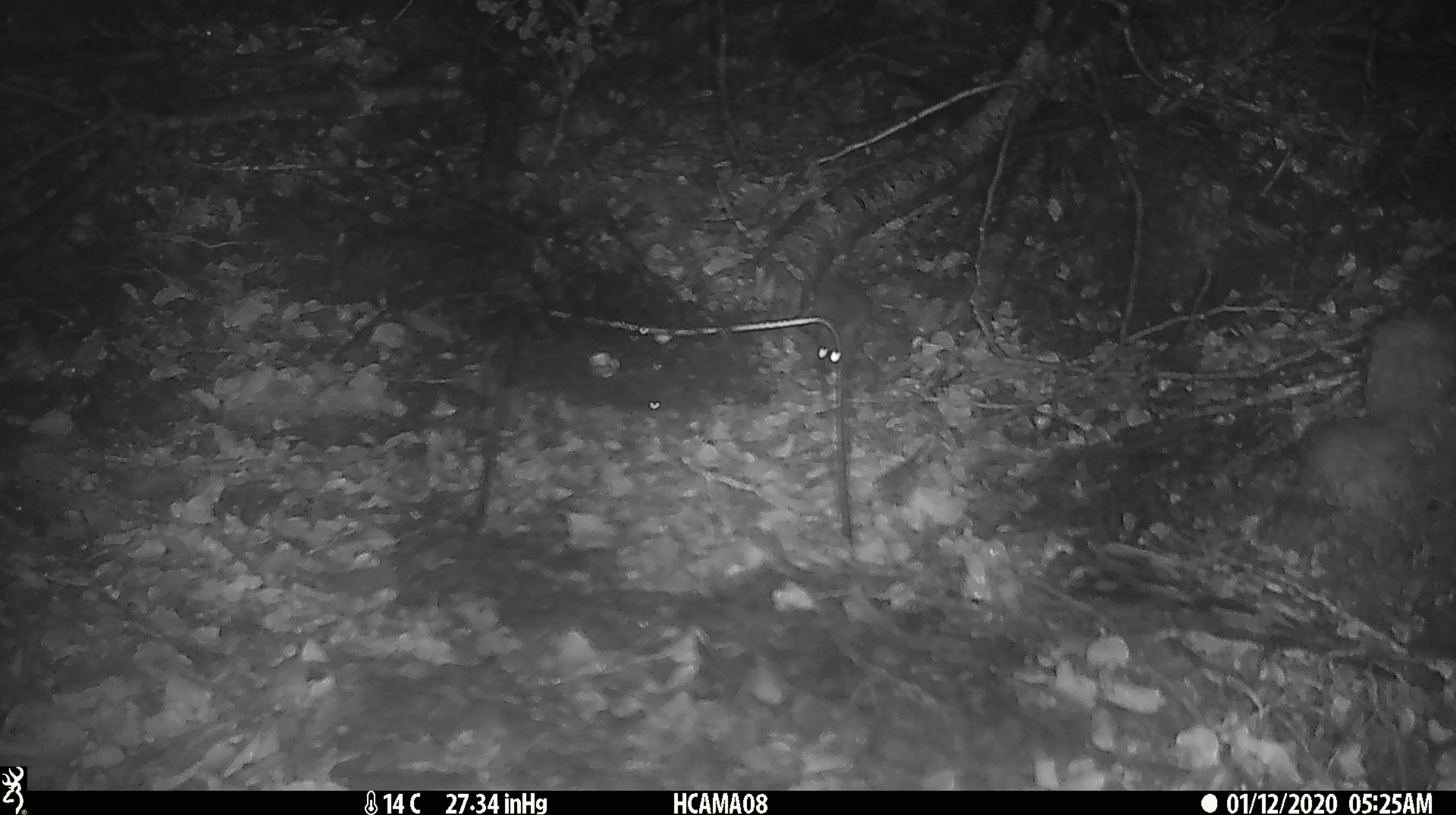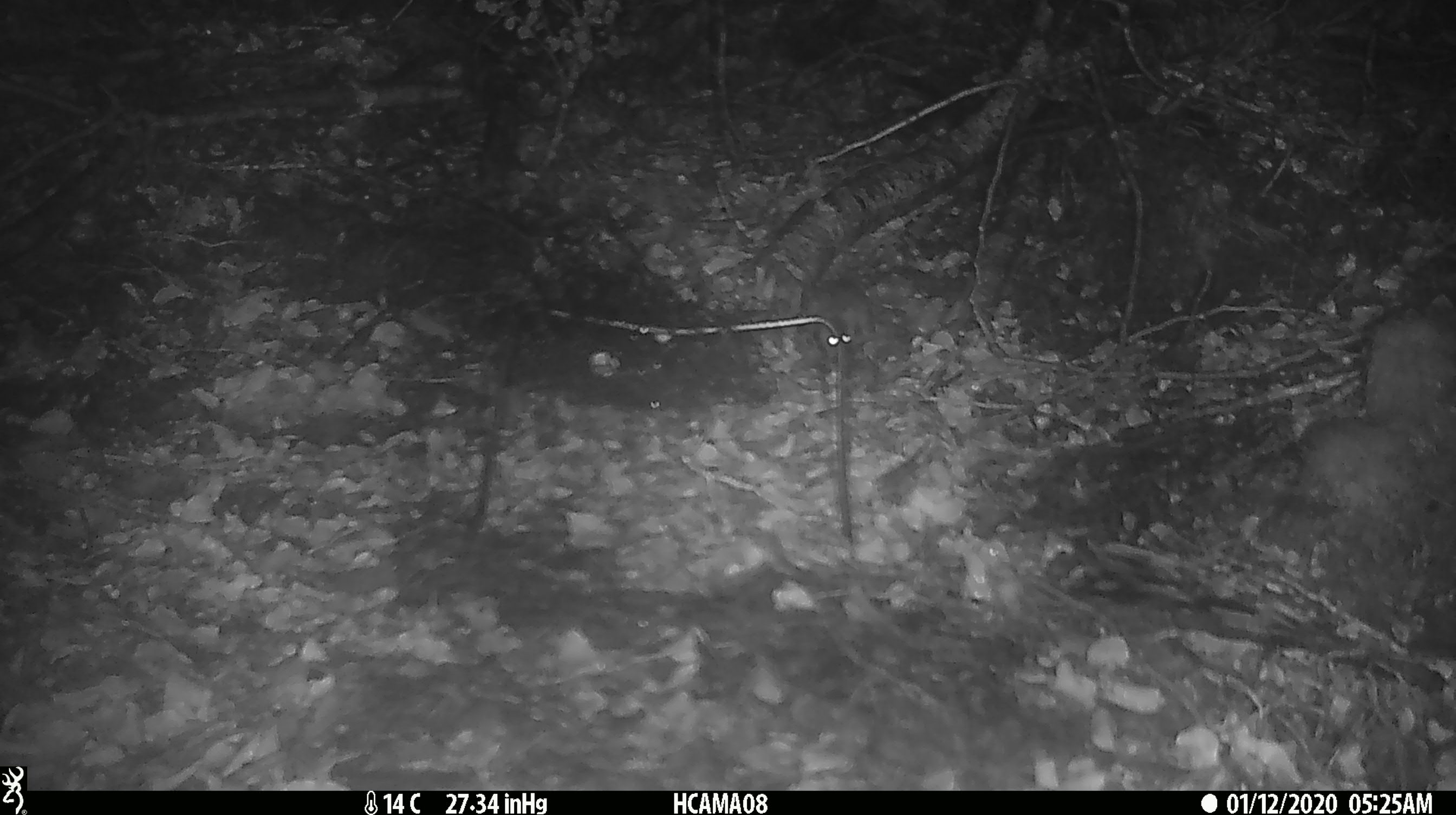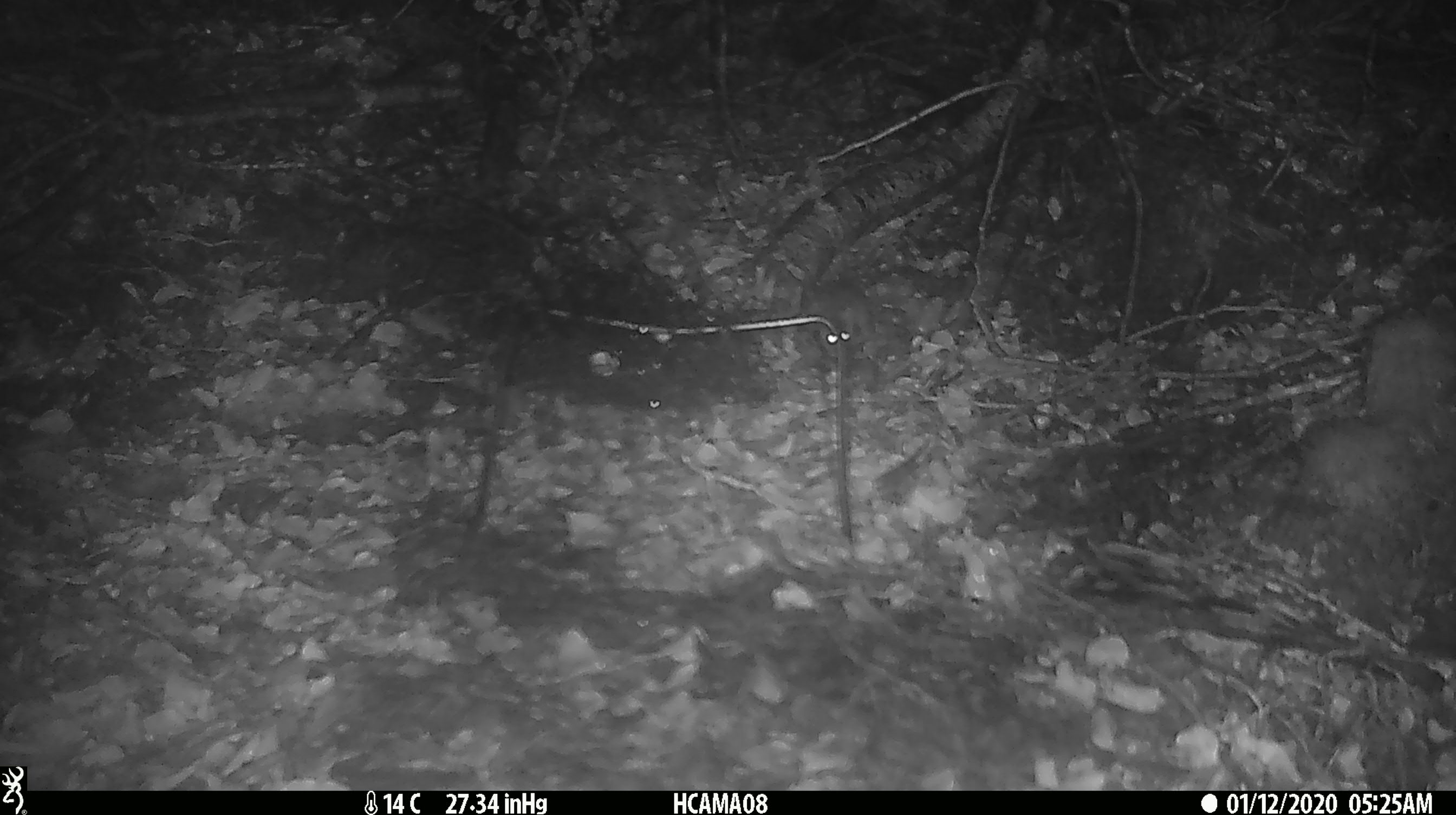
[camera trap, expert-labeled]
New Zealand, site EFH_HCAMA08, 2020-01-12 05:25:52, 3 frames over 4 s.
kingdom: Animalia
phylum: Chordata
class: Mammalia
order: Rodentia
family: Muridae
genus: Mus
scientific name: Mus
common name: mouse